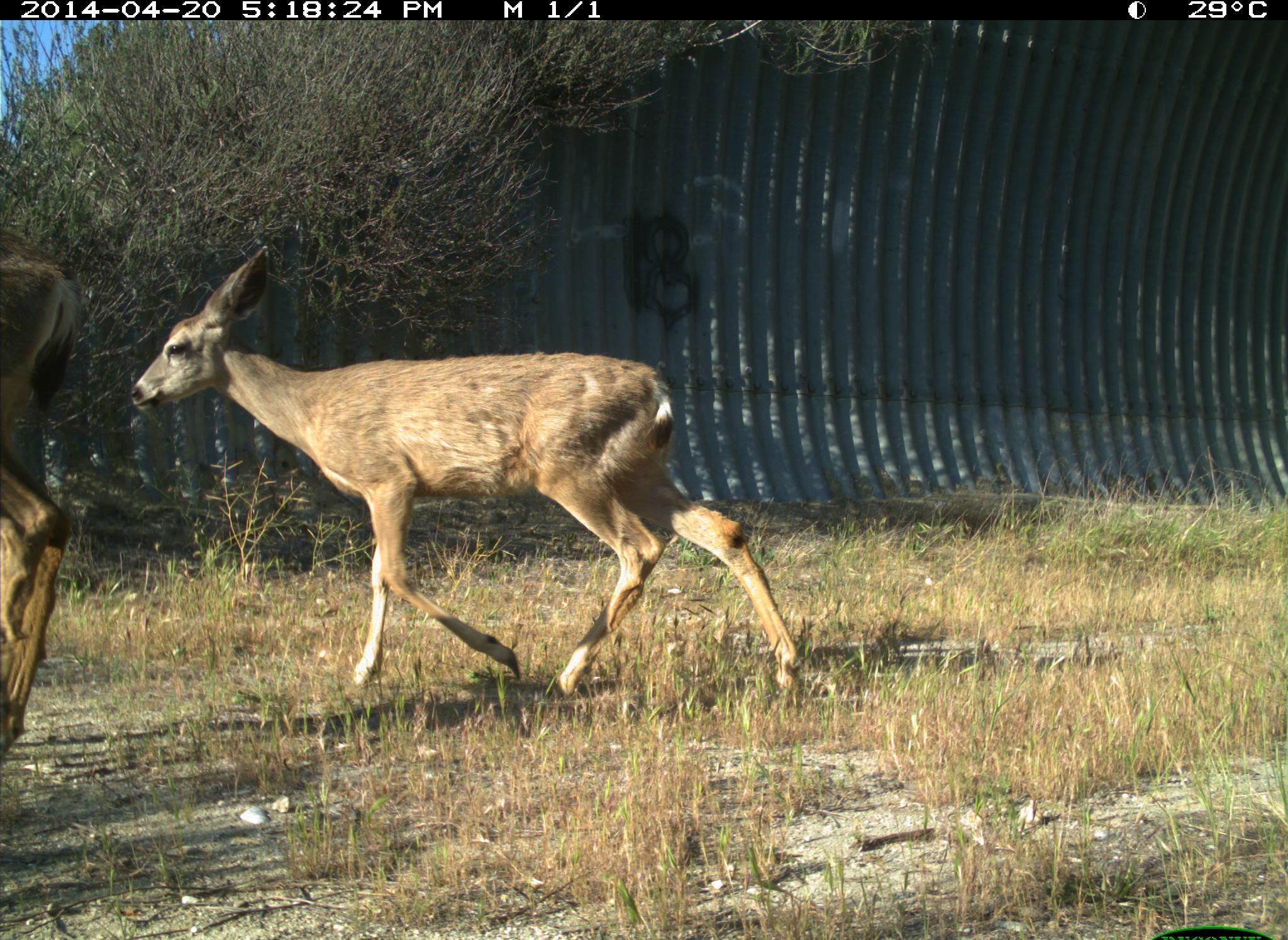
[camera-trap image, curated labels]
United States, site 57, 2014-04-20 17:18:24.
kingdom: Animalia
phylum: Chordata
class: Mammalia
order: Artiodactyla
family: Cervidae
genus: Odocoileus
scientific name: Odocoileus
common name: deer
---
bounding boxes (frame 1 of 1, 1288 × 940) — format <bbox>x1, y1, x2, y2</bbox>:
deer: <bbox>126, 242, 815, 715</bbox>; <bbox>0, 208, 83, 763</bbox>